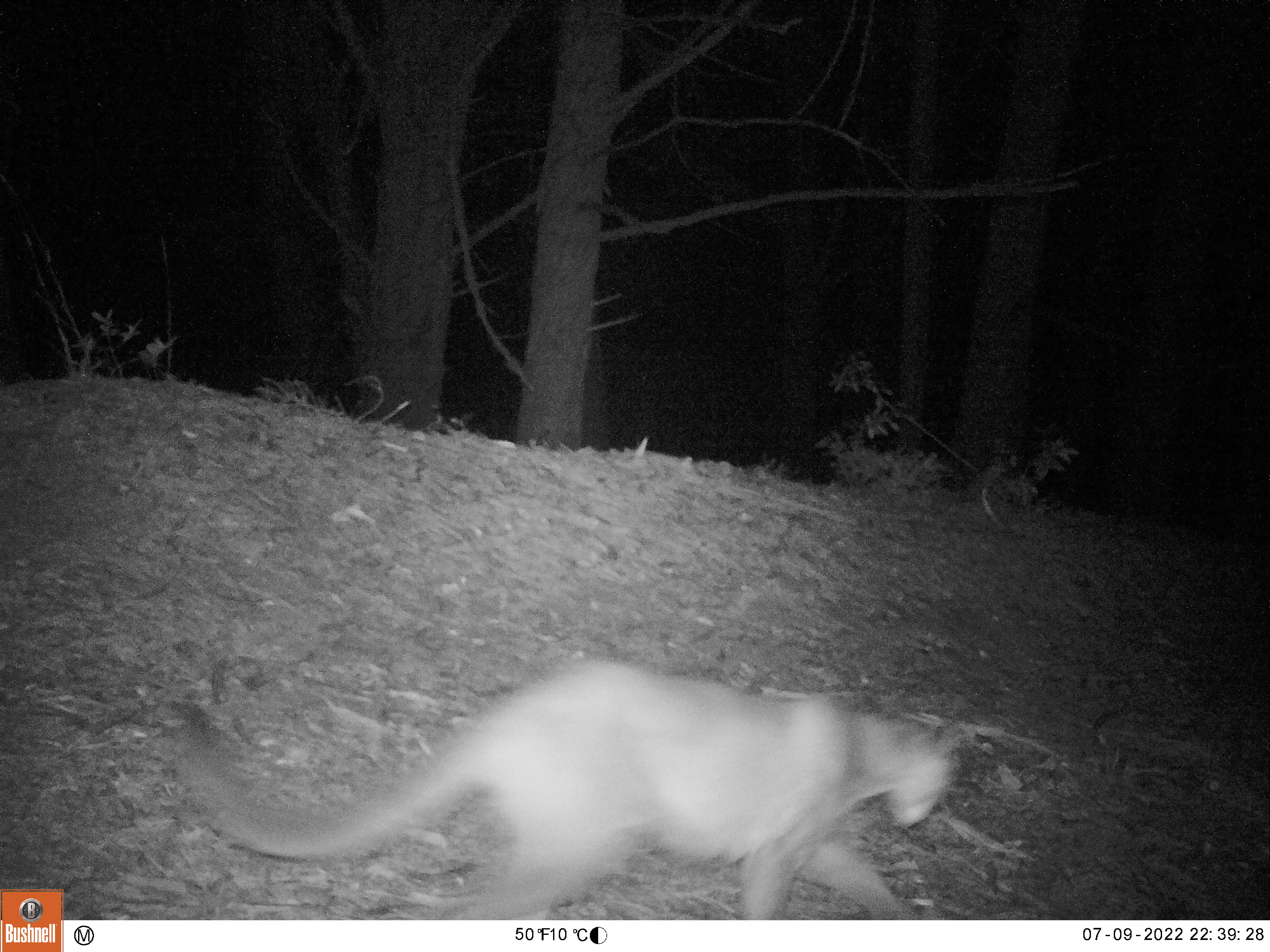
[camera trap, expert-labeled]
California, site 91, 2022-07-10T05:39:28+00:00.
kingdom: Animalia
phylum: Chordata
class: Mammalia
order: Carnivora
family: Felidae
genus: Puma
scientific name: Puma concolor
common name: puma